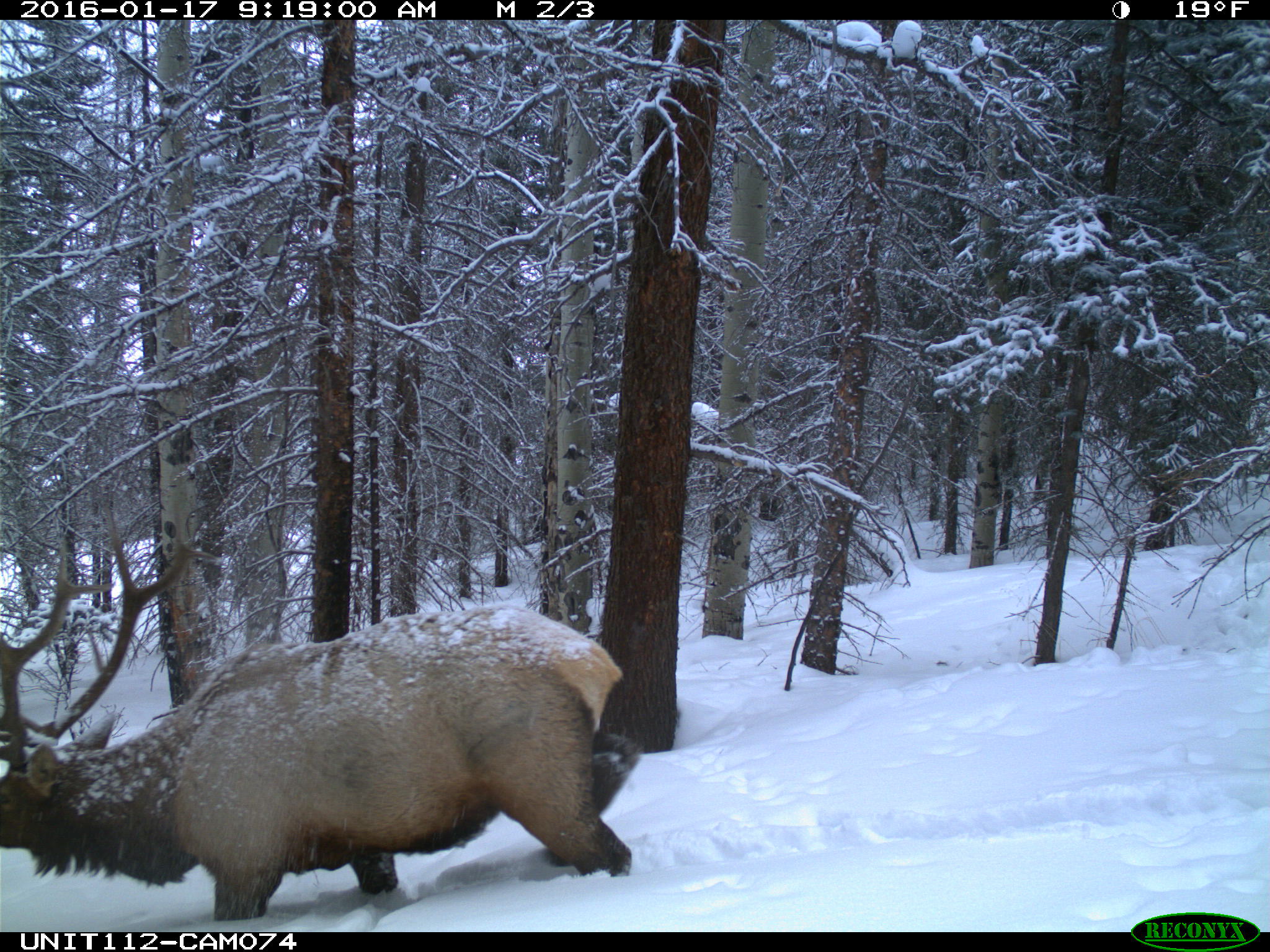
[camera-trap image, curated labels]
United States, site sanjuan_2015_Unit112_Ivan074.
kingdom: Animalia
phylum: Chordata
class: Mammalia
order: Artiodactyla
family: Cervidae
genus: Cervus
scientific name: Cervus elaphus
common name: red deer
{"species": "Cervus elaphus (red deer)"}